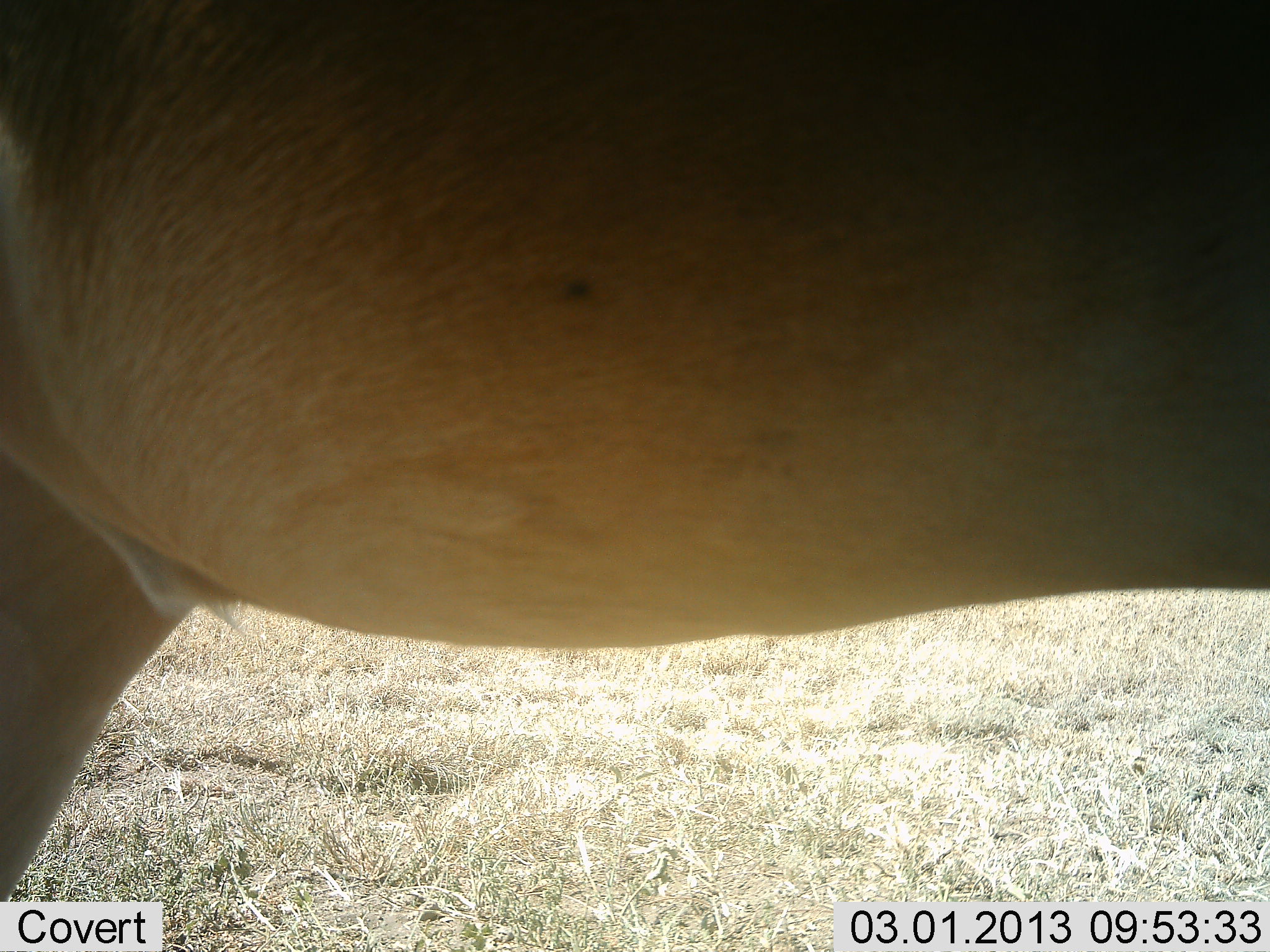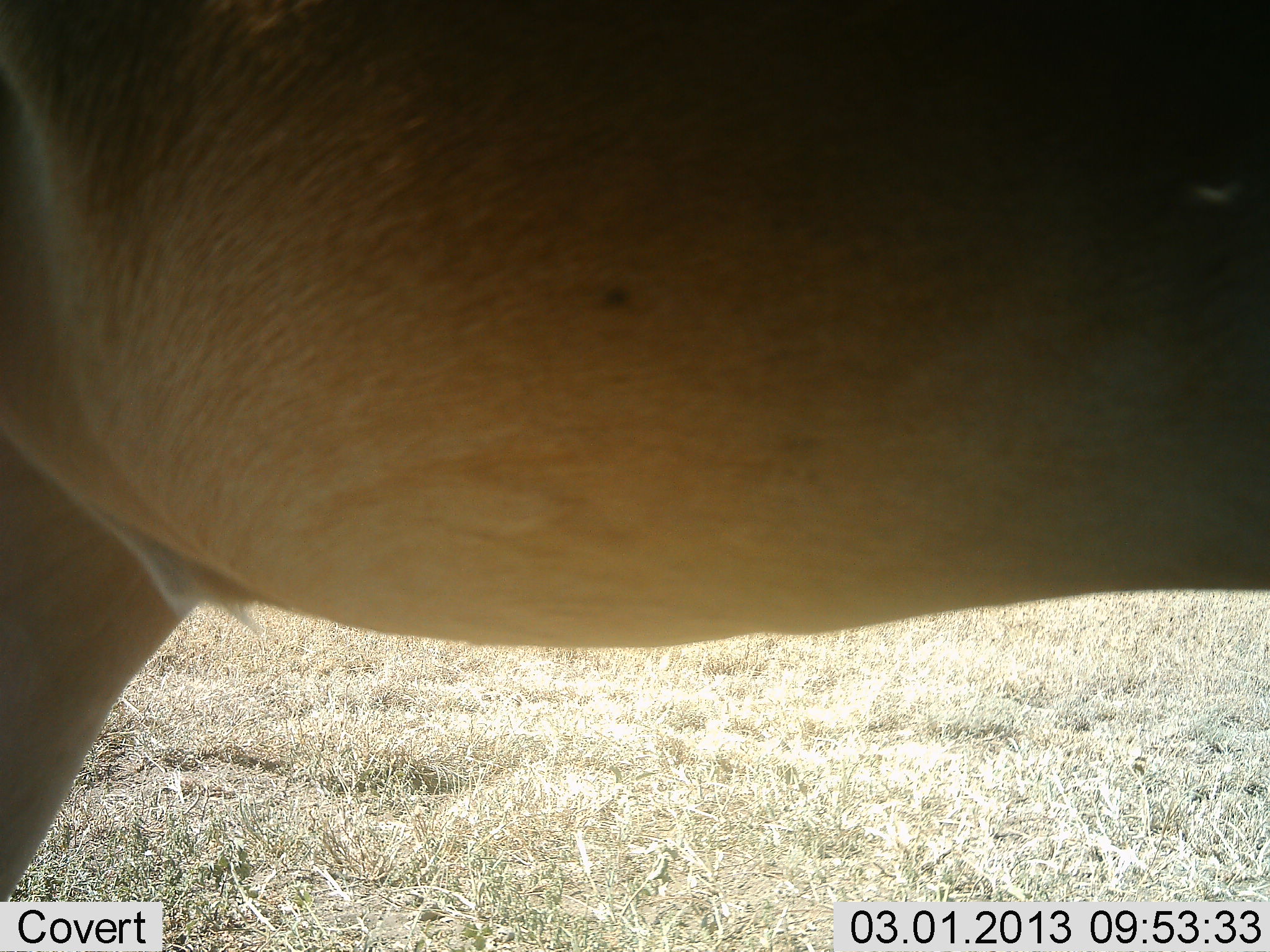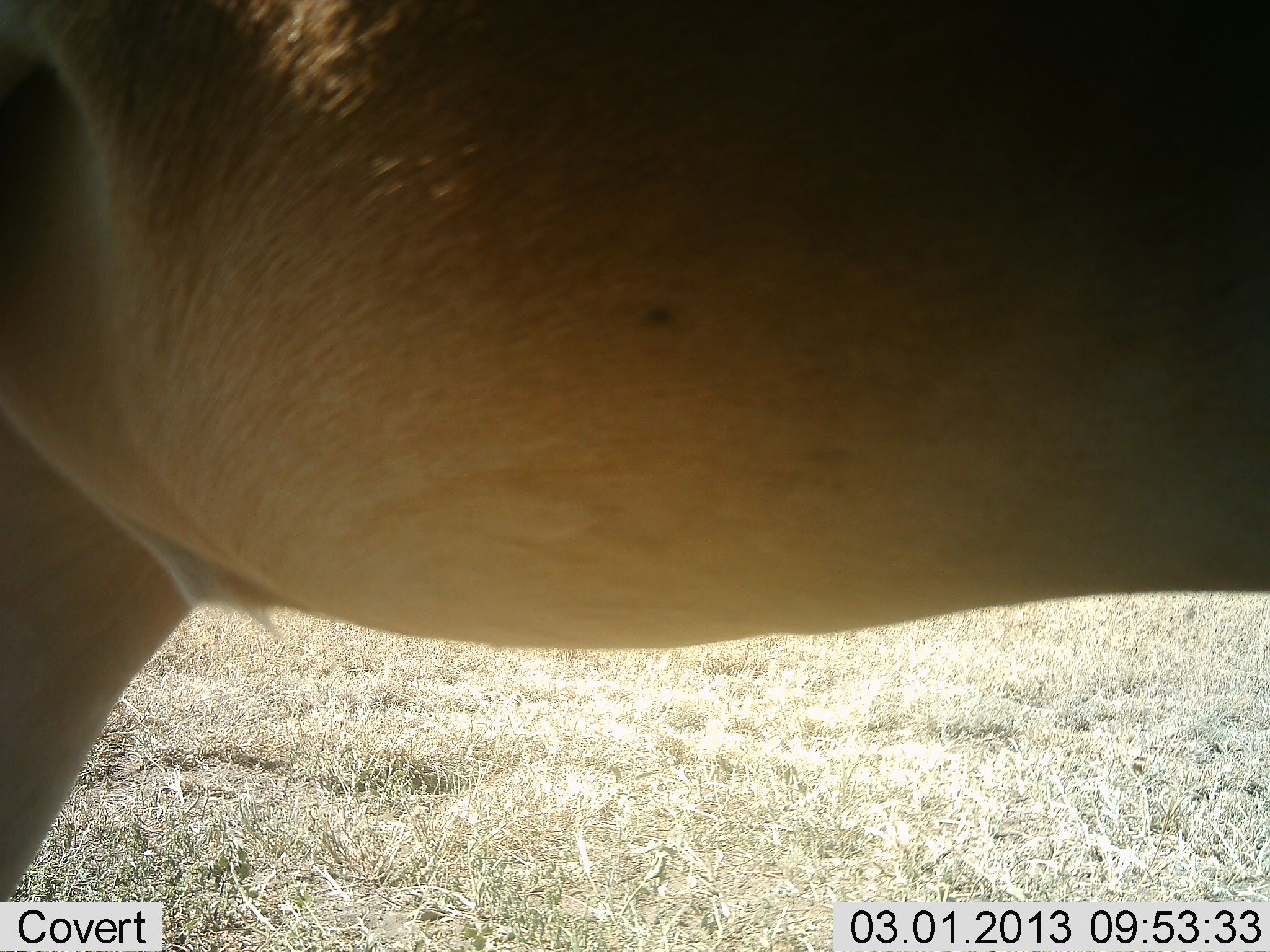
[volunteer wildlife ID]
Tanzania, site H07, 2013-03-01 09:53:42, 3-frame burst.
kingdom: Animalia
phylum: Chordata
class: Mammalia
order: Artiodactyla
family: Bovidae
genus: Alcelaphus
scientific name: Alcelaphus buselaphus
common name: hartebeest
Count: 1.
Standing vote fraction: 95%.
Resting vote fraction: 0%.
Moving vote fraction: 0%.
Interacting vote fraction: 5%.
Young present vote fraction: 0%.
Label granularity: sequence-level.